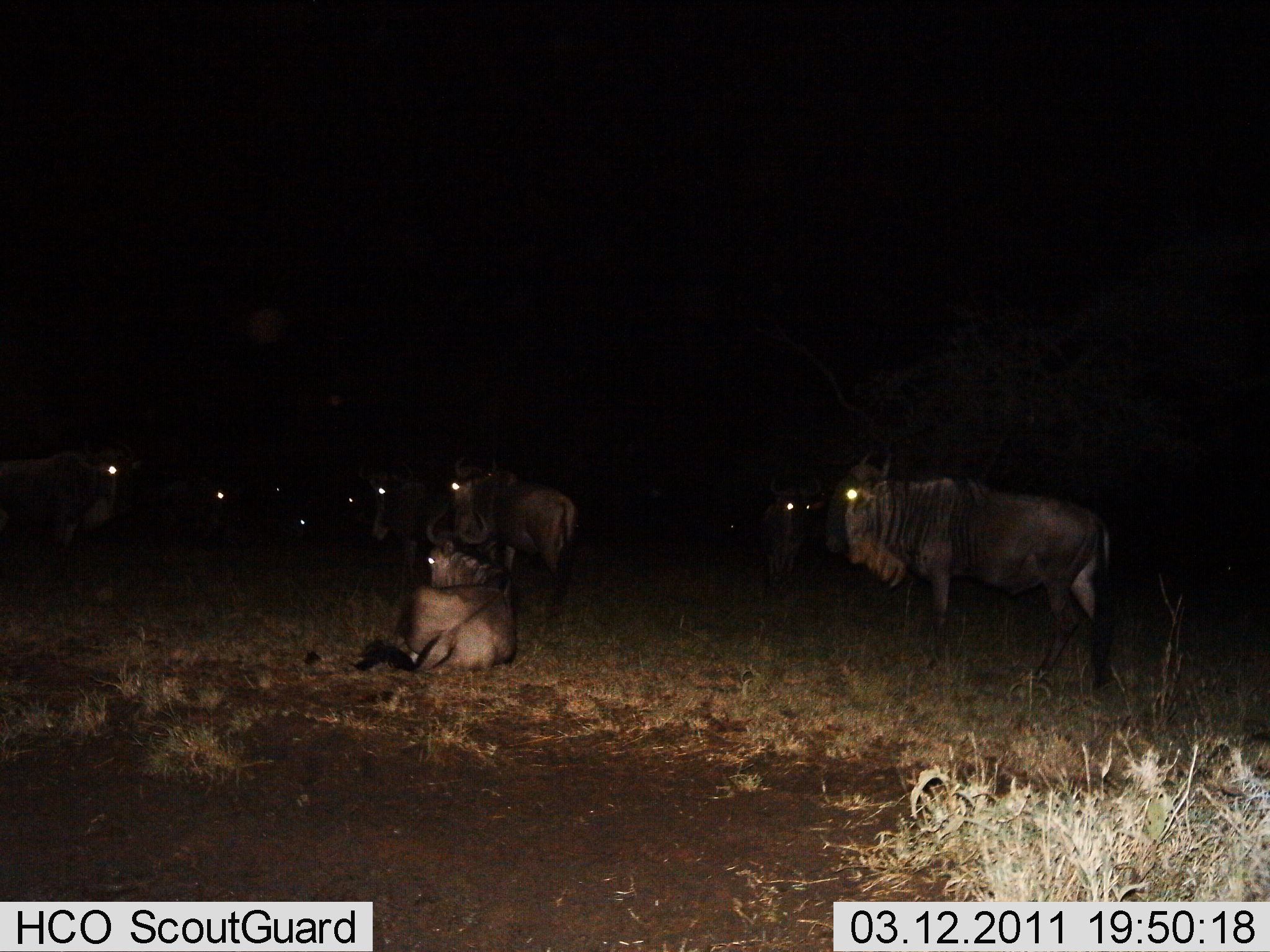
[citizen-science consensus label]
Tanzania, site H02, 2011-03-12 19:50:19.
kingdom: Animalia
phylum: Chordata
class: Mammalia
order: Artiodactyla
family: Bovidae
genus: Connochaetes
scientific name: Connochaetes taurinus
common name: blue wildebeest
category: wildebeest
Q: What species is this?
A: Wildebeest (blue wildebeest) (Connochaetes taurinus).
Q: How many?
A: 10.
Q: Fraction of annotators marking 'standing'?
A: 60%.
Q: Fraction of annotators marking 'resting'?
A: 100%.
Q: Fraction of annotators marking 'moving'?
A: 10%.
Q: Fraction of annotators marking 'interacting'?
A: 0%.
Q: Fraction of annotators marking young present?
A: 0%.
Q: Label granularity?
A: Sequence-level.